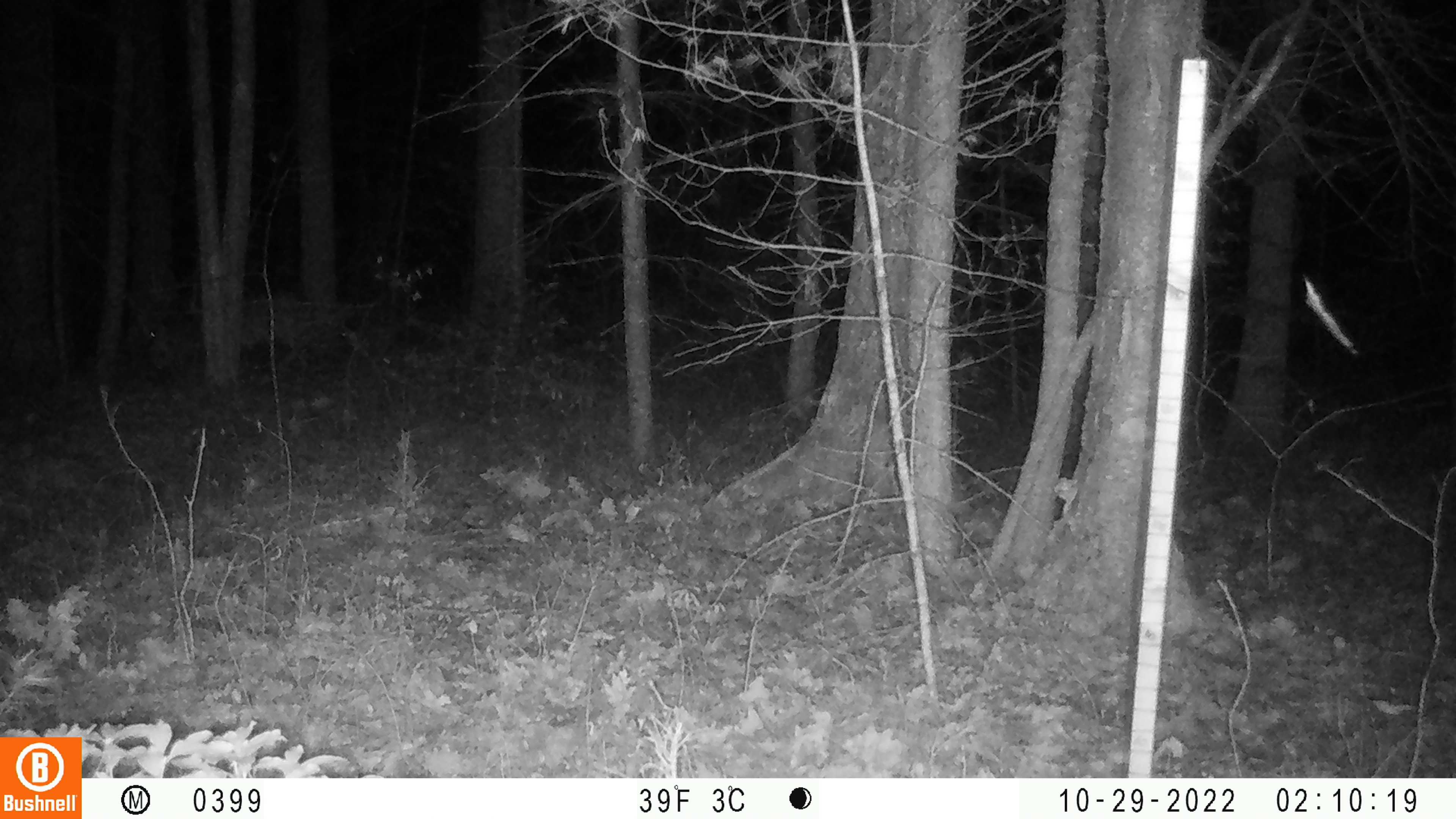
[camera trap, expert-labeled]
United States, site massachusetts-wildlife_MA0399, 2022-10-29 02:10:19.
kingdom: Animalia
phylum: Chordata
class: Mammalia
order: Artiodactyla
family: Cervidae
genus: Odocoileus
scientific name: Odocoileus virginianus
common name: white-tailed deer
White-tailed deer (Odocoileus virginianus).